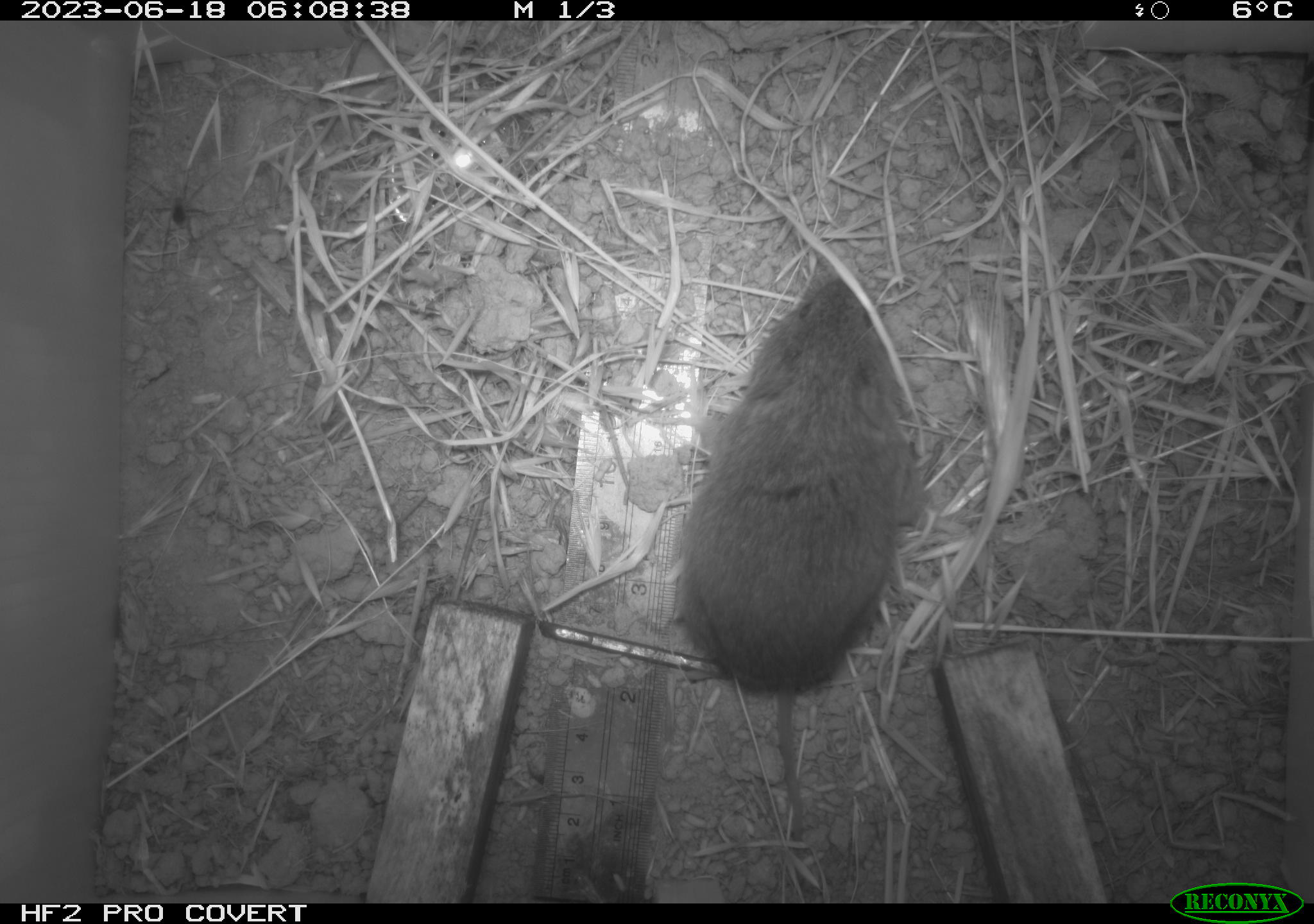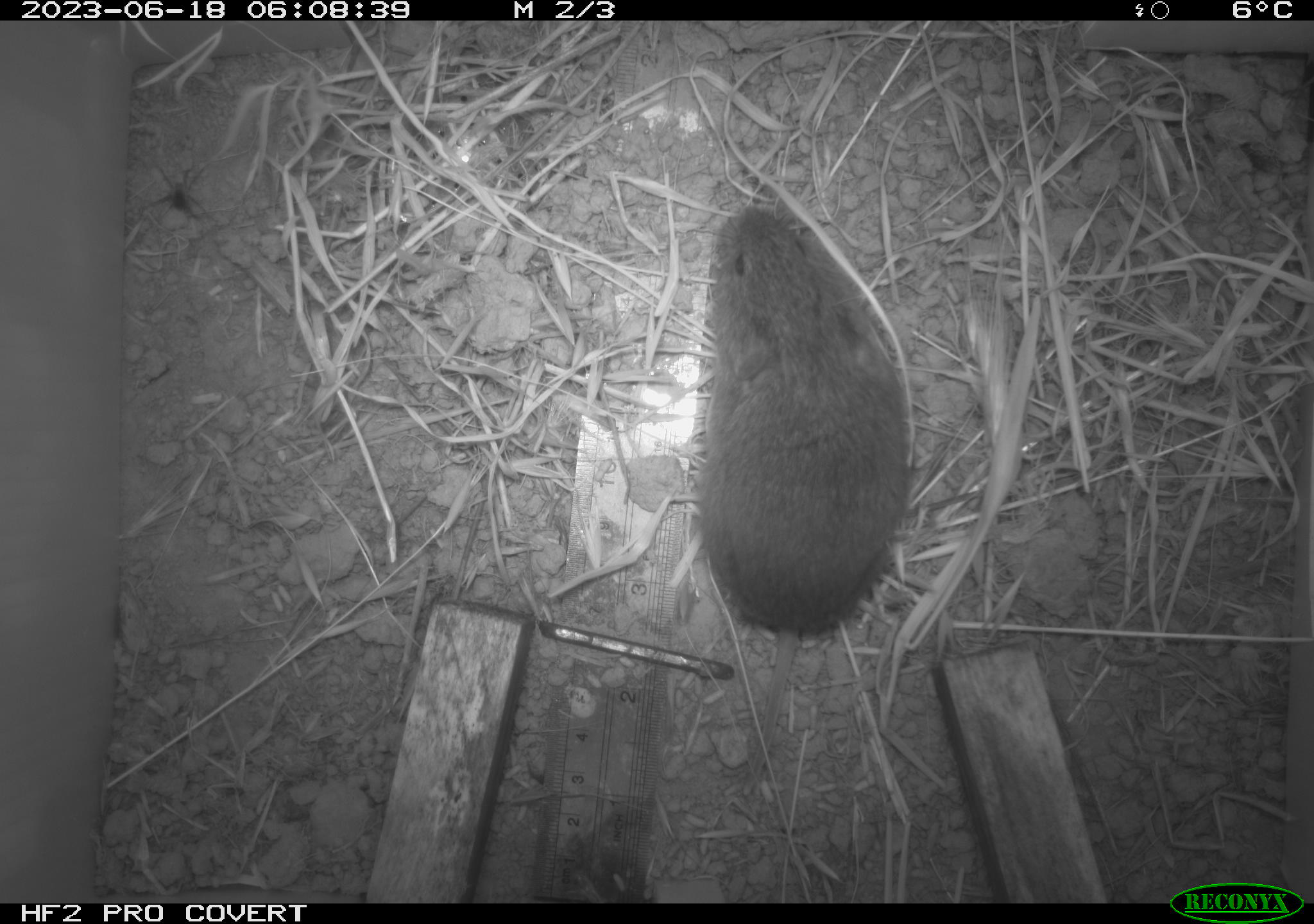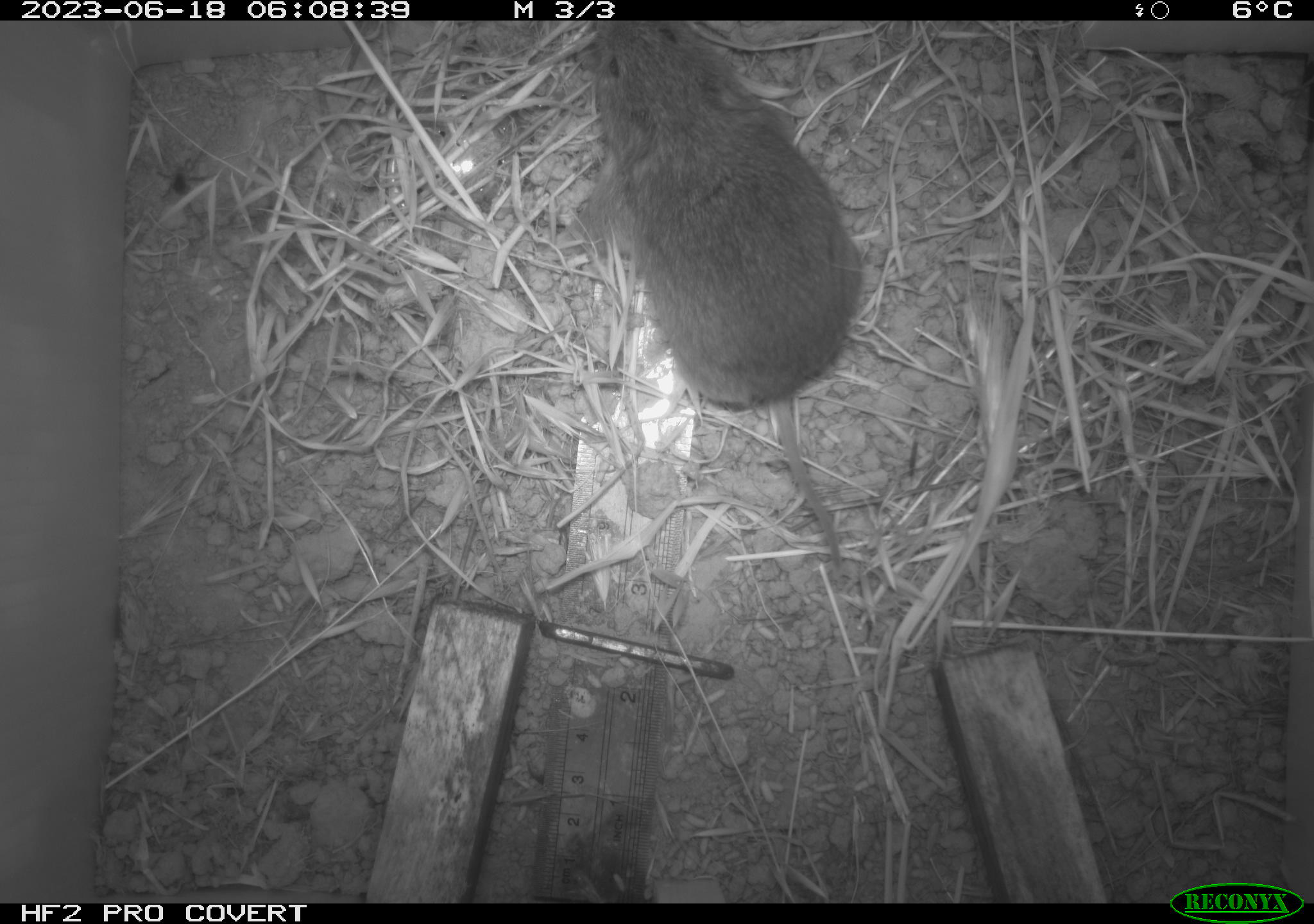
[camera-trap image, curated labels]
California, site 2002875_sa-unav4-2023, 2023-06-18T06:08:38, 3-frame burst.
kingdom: Animalia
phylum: Chordata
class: Mammalia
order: Rodentia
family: Cricetidae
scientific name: Arvicolinae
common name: voles, lemmings, and muskrats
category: arvicolinae subfamily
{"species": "arvicolinae subfamily (voles, lemmings, and muskrats) (Arvicolinae)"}